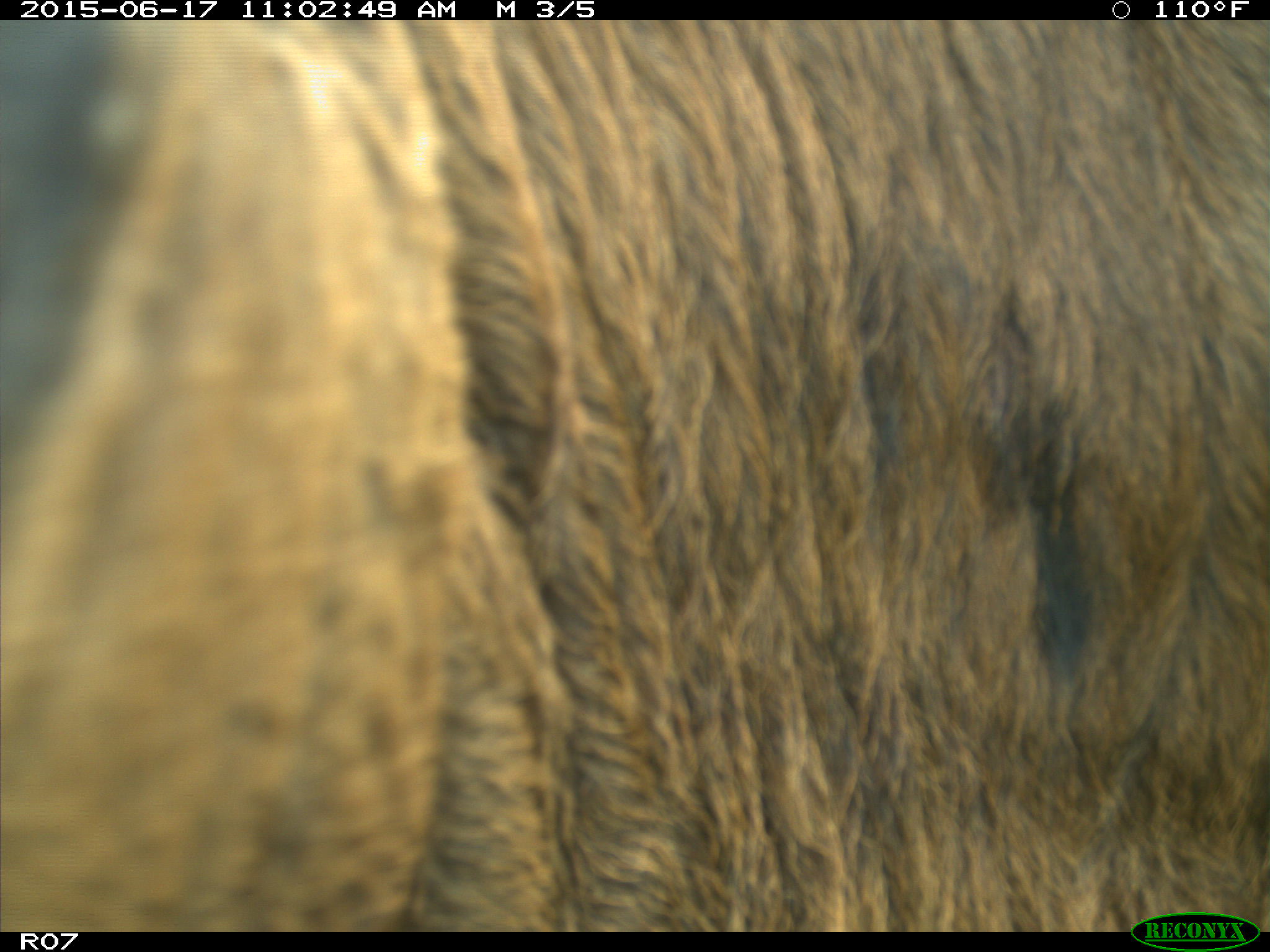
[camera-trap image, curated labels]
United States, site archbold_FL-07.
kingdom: Animalia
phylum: Chordata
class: Mammalia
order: Artiodactyla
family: Bovidae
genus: Bos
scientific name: Bos taurus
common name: domestic cow